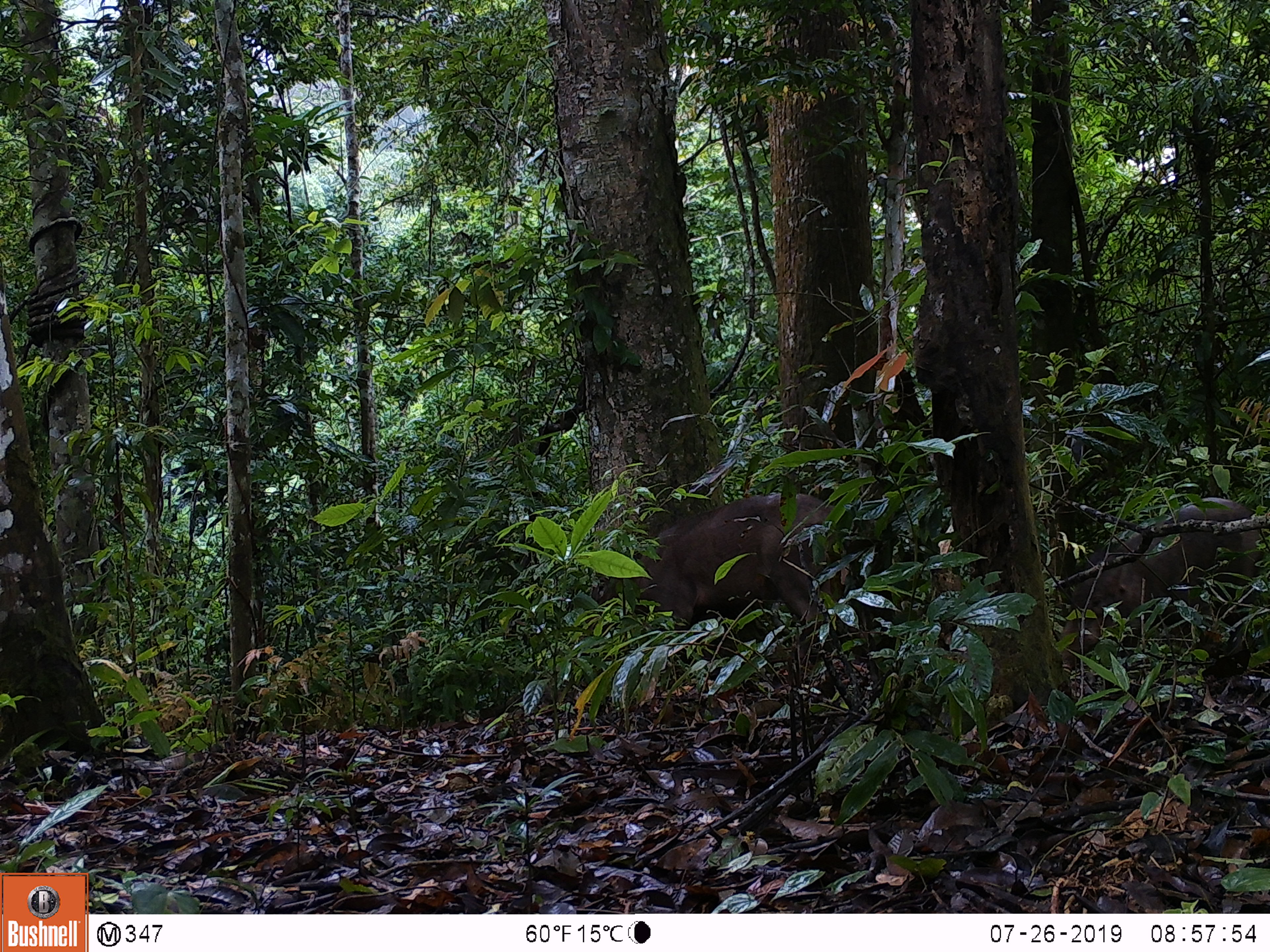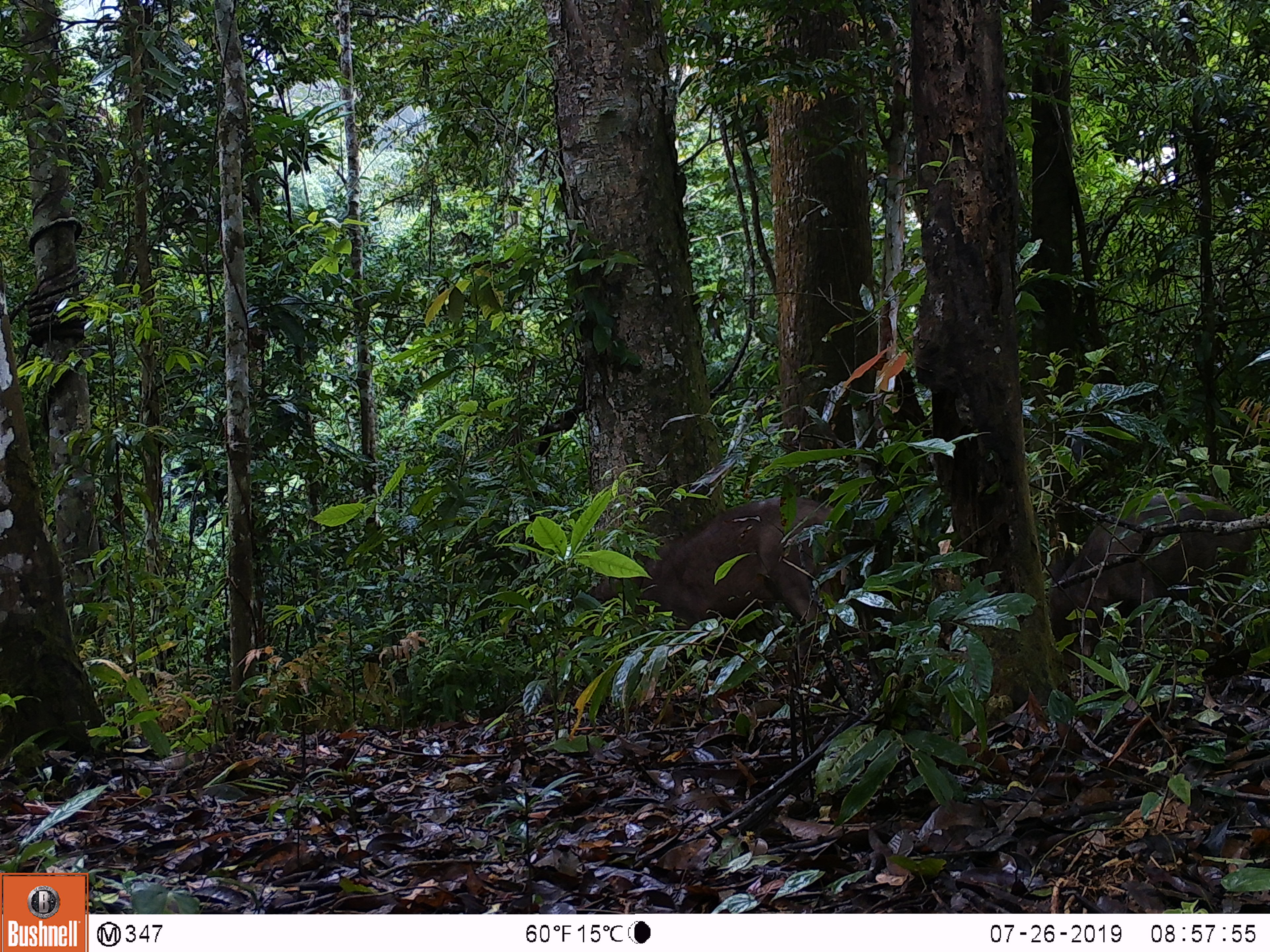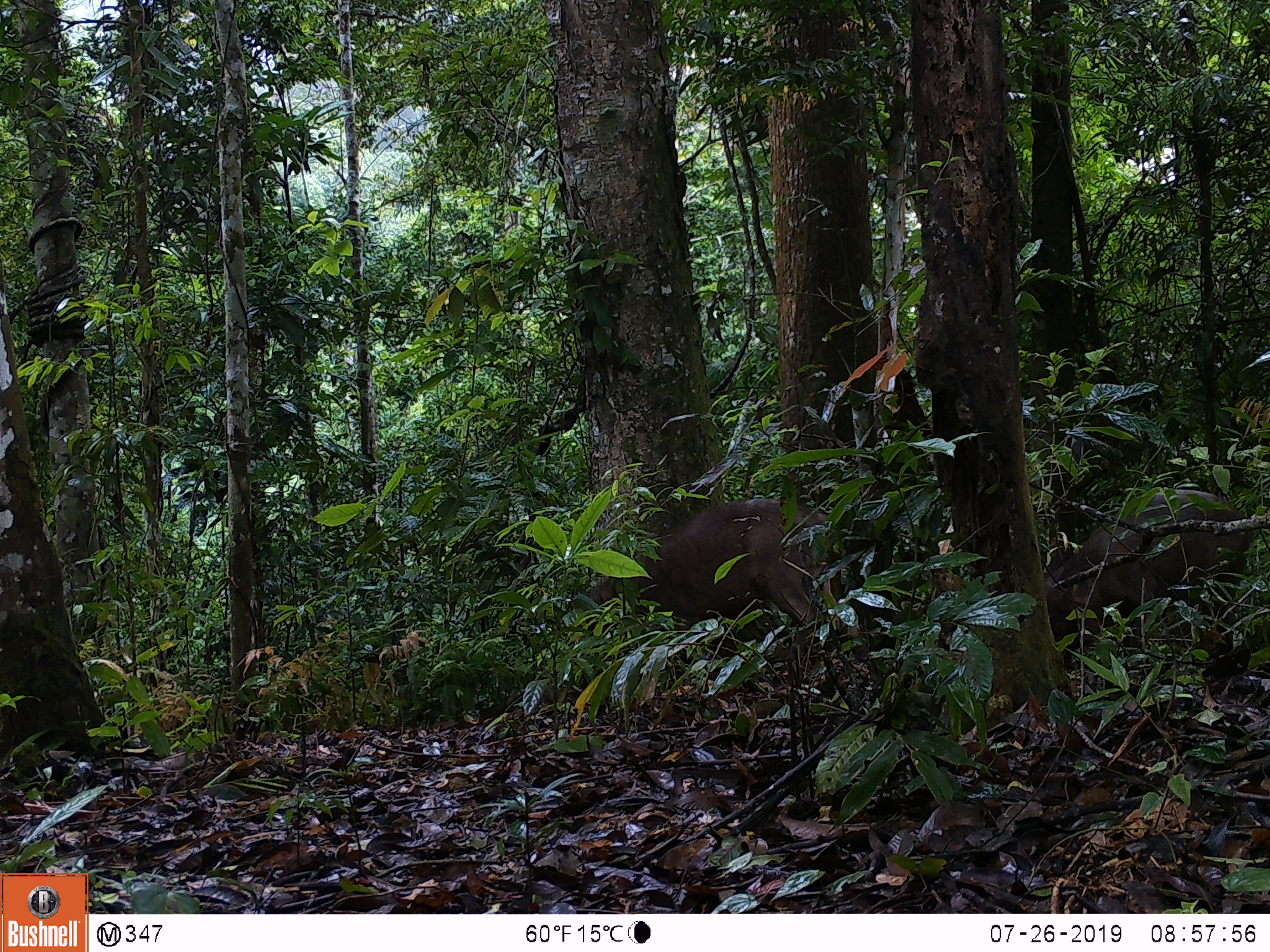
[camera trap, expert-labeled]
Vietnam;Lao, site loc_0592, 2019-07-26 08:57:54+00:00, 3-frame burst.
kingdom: Animalia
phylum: Chordata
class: Mammalia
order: Artiodactyla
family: Suidae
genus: Sus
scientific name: Sus scrofa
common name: eurasian wild pig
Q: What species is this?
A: Eurasian wild pig (Sus scrofa).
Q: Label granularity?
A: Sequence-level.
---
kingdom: Animalia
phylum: Chordata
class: Aves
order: Galliformes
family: Phasianidae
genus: Polyplectron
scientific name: Polyplectron bicalcaratum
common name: gray peacock-pheasant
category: grey peacock pheasant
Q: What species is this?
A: Grey peacock pheasant (gray peacock-pheasant) (Polyplectron bicalcaratum).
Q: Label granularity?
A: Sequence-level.